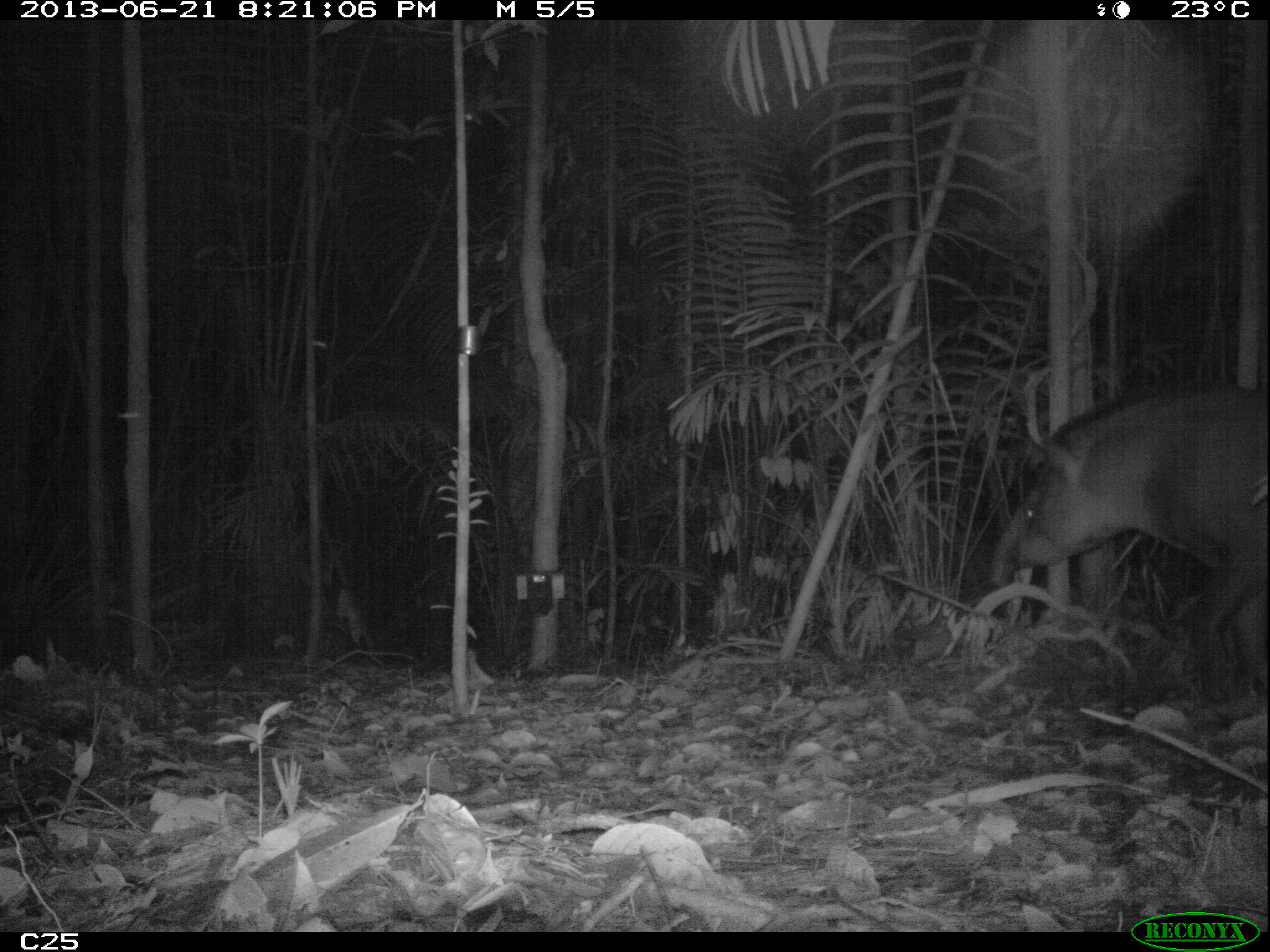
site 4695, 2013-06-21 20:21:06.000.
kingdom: Animalia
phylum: Chordata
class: Mammalia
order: Perissodactyla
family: Tapiridae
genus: Tapirus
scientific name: Tapirus terrestris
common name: south american tapir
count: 1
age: adult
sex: male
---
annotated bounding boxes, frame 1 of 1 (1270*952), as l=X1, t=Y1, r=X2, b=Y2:
tapirus terrestris: l=986, t=374, r=1270, b=698